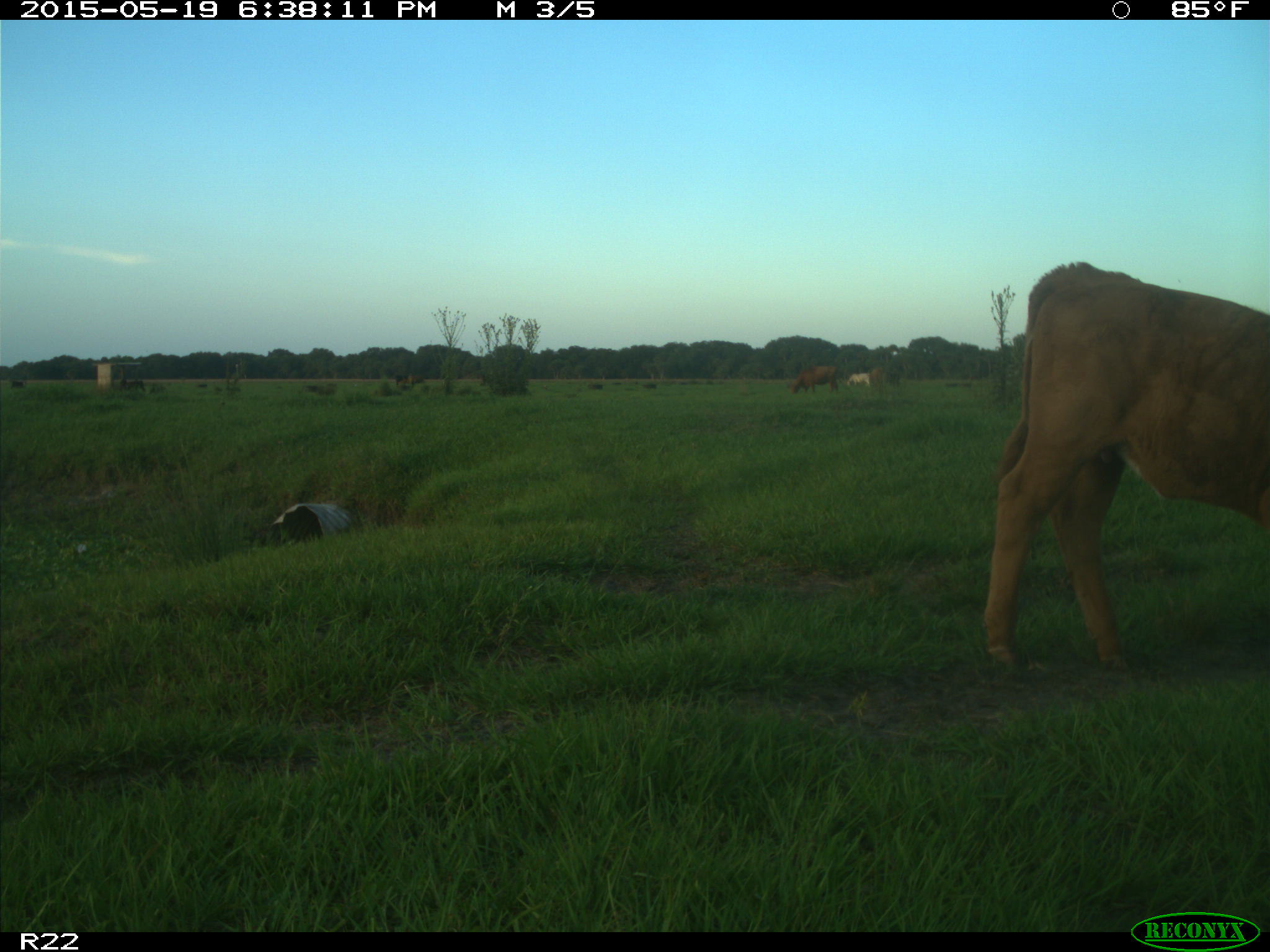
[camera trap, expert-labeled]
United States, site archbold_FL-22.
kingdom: Animalia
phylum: Chordata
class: Mammalia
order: Artiodactyla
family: Bovidae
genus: Bos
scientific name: Bos taurus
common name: domestic cow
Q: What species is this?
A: Bos taurus (domestic cow).